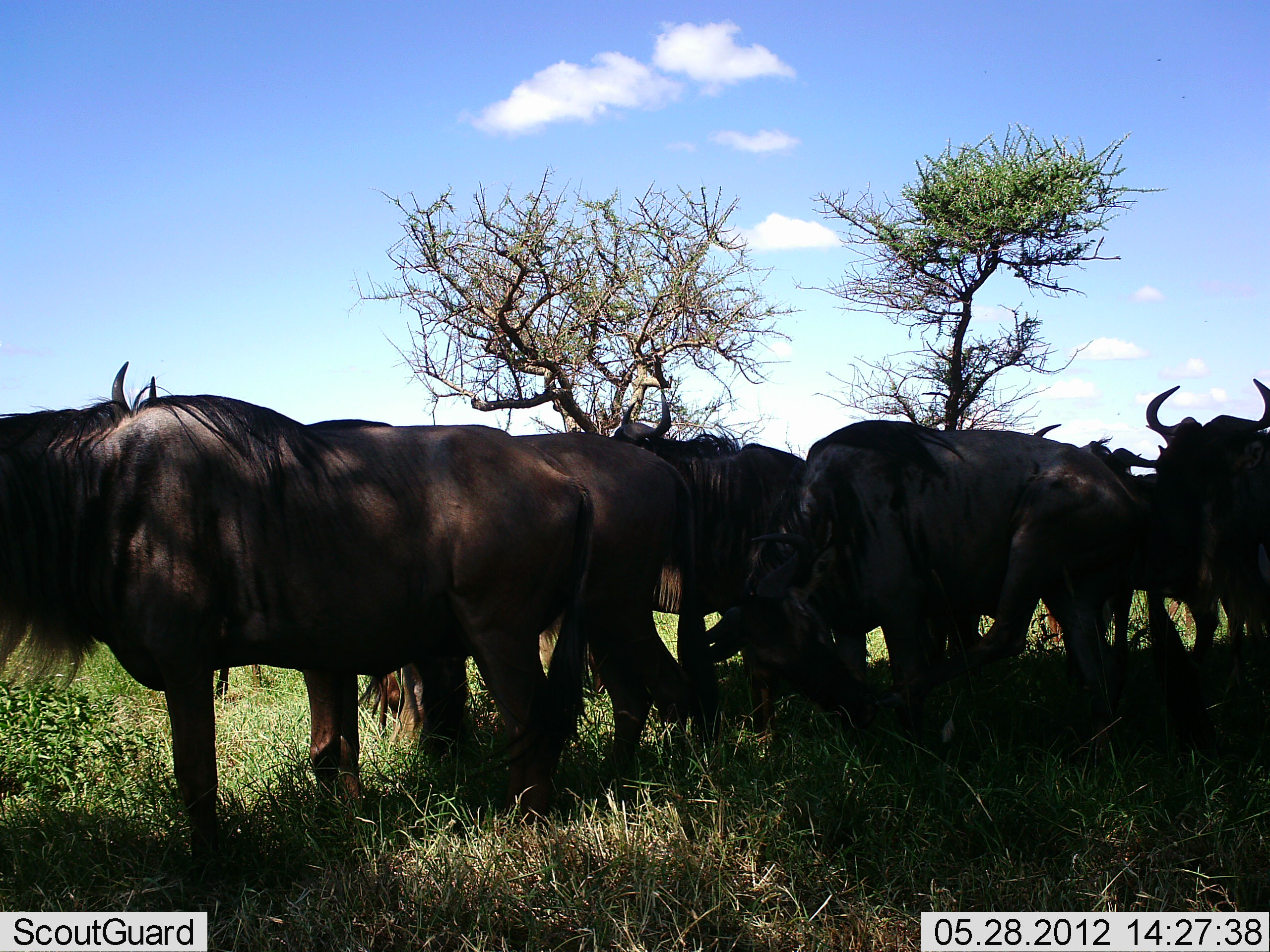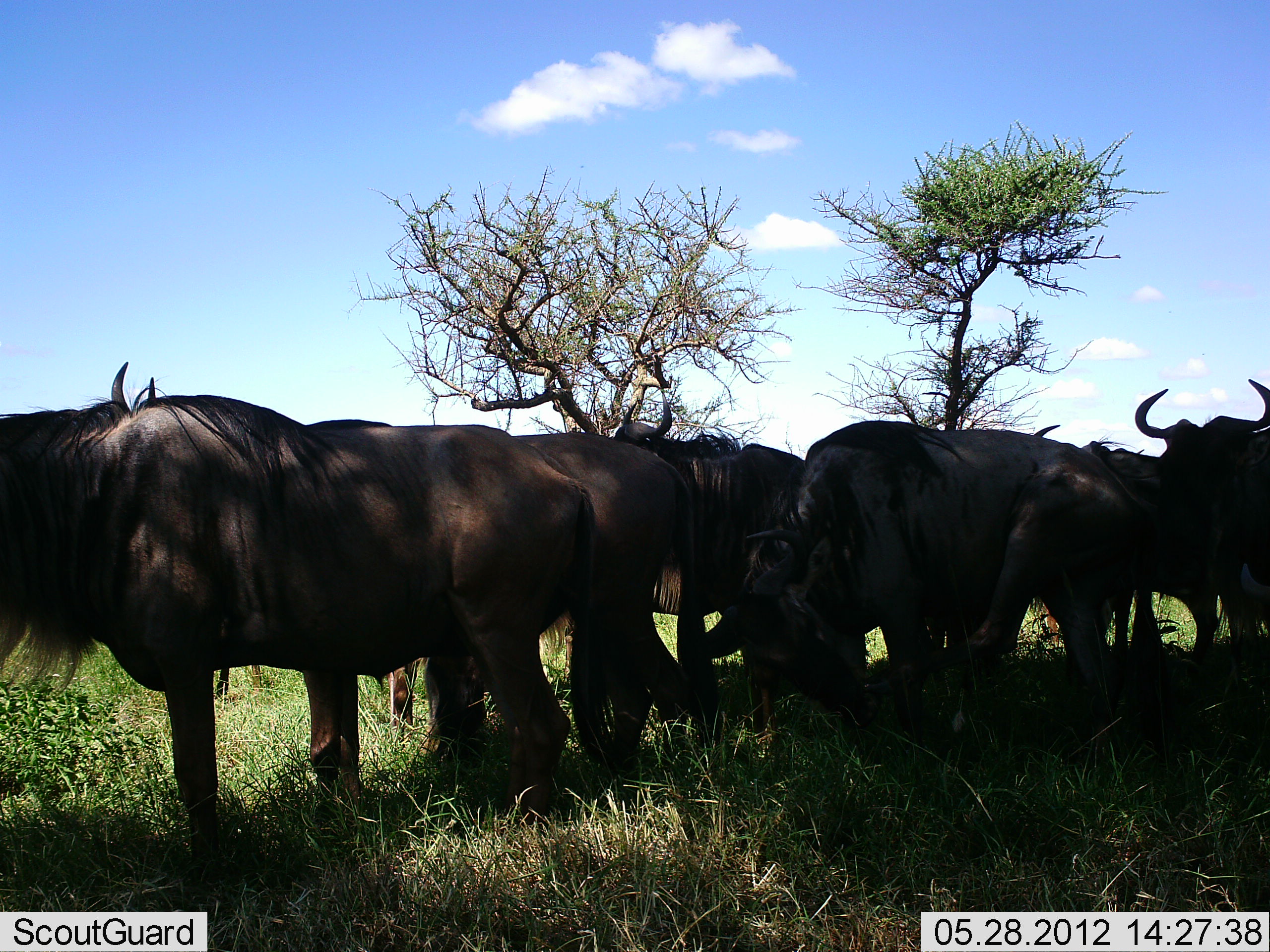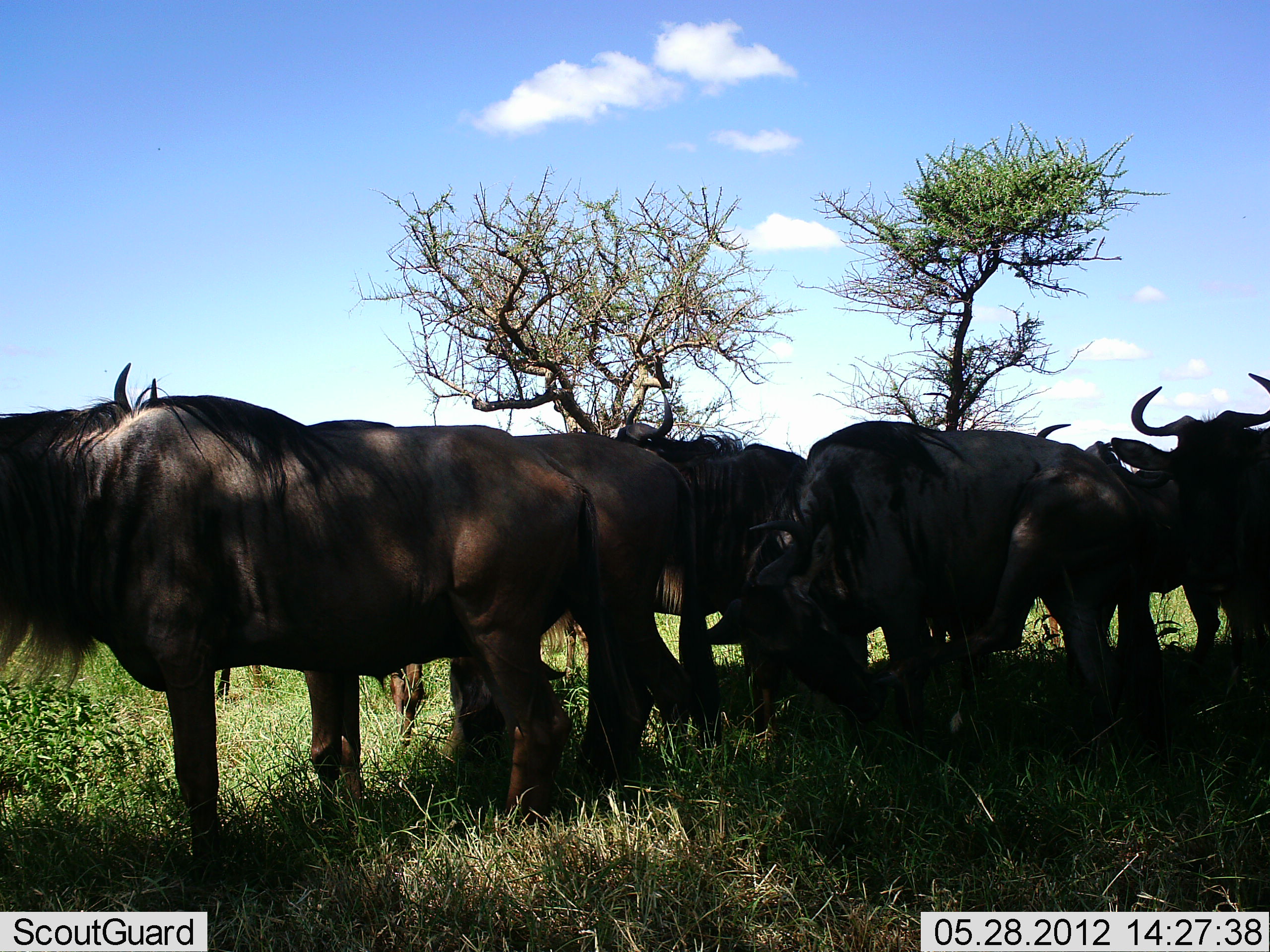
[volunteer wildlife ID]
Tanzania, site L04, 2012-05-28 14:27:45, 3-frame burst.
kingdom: Animalia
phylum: Chordata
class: Mammalia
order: Artiodactyla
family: Bovidae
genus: Connochaetes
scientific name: Connochaetes taurinus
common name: blue wildebeest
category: wildebeest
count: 7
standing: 90%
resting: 10%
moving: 0%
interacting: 10%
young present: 0%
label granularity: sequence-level